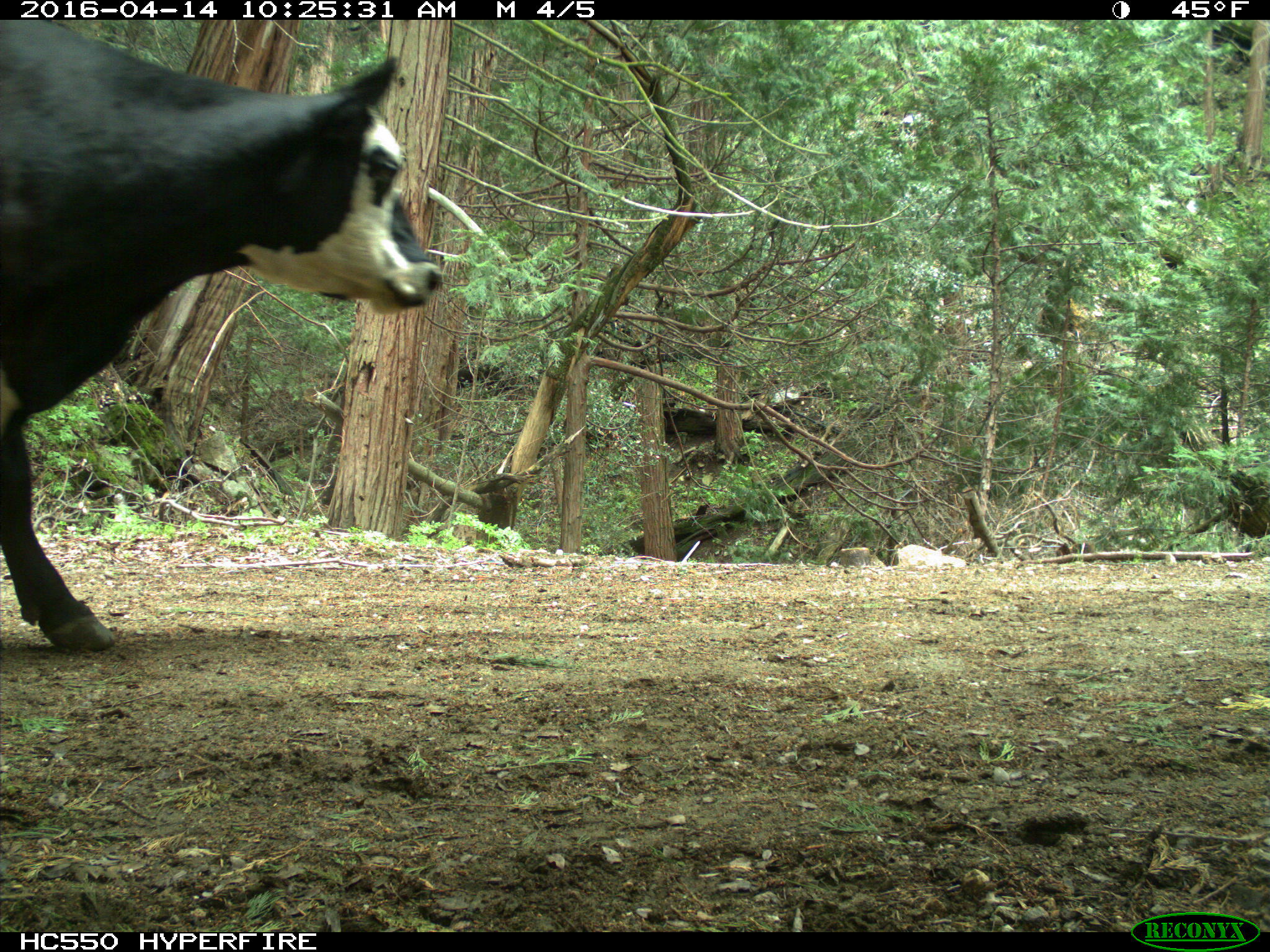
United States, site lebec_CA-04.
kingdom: Animalia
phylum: Chordata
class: Mammalia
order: Artiodactyla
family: Bovidae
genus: Bos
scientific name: Bos taurus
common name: domestic cow